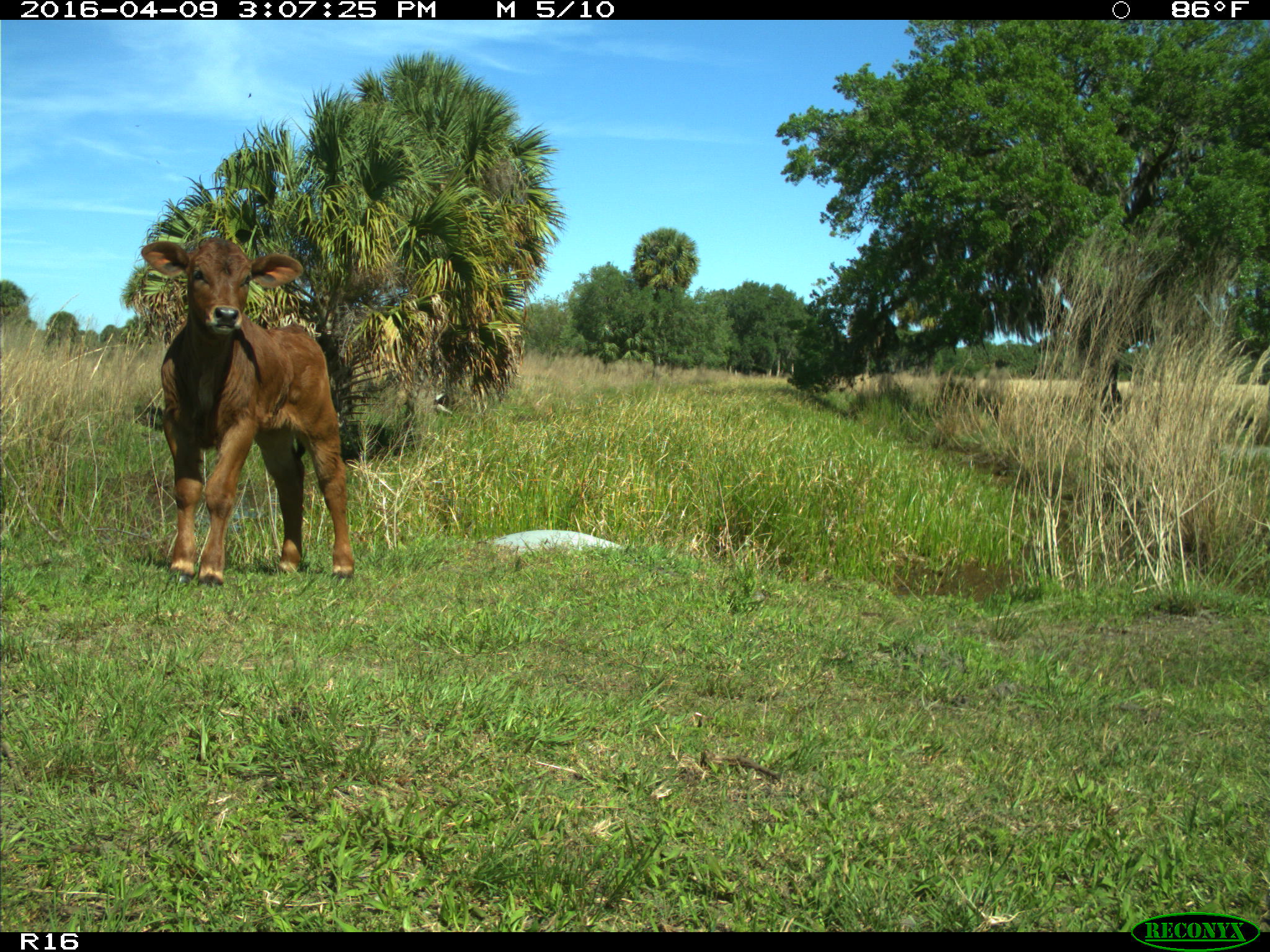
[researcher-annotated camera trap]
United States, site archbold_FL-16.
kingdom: Animalia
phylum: Chordata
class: Mammalia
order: Artiodactyla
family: Bovidae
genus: Bos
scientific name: Bos taurus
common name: domestic cow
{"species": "Bos taurus (domestic cow)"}